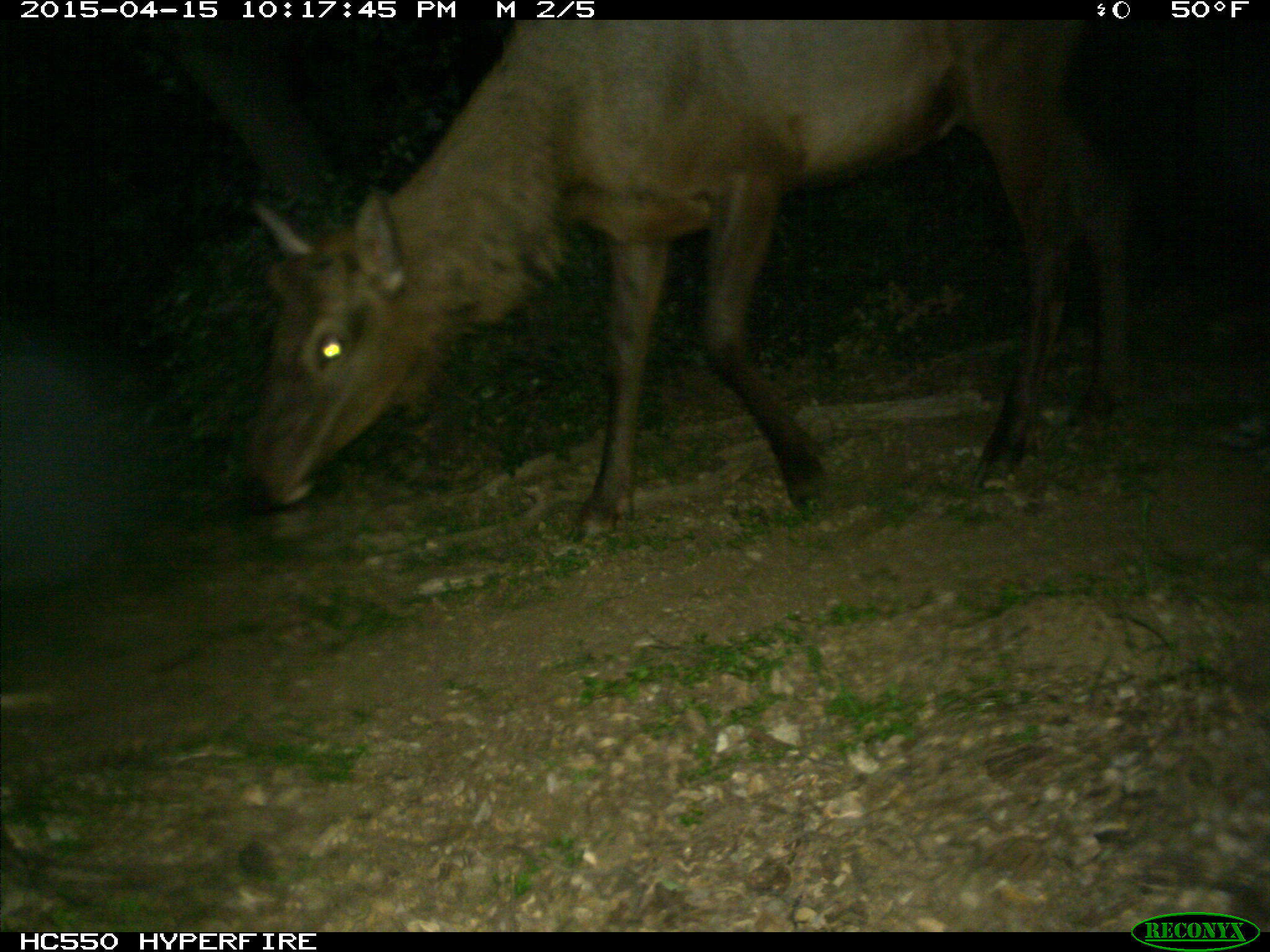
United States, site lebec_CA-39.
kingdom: Animalia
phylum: Chordata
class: Mammalia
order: Artiodactyla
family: Cervidae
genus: Cervus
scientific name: Cervus canadensis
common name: elk